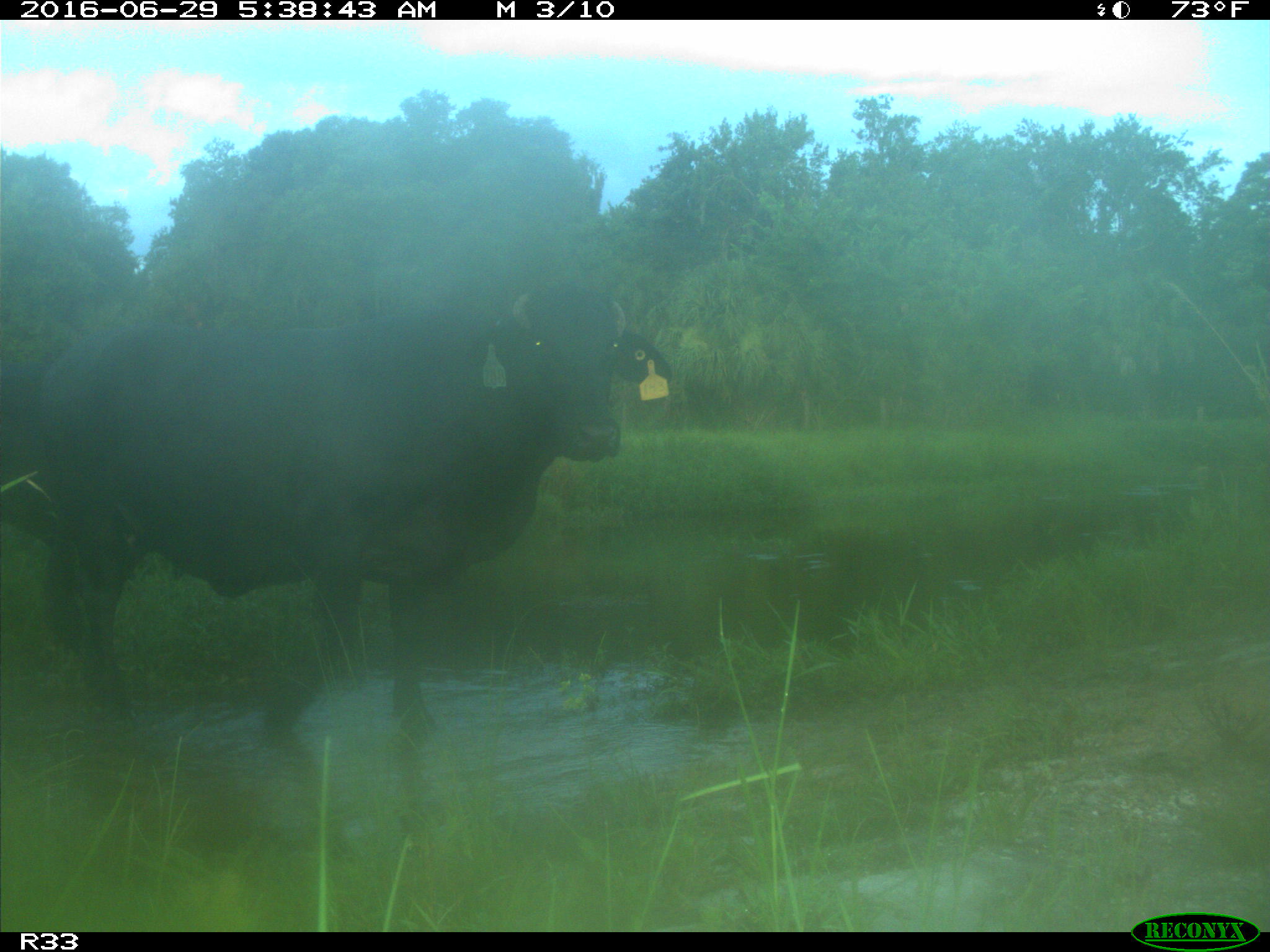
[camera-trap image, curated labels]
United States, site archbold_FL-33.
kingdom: Animalia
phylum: Chordata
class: Mammalia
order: Artiodactyla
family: Bovidae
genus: Bos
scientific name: Bos taurus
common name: domestic cow